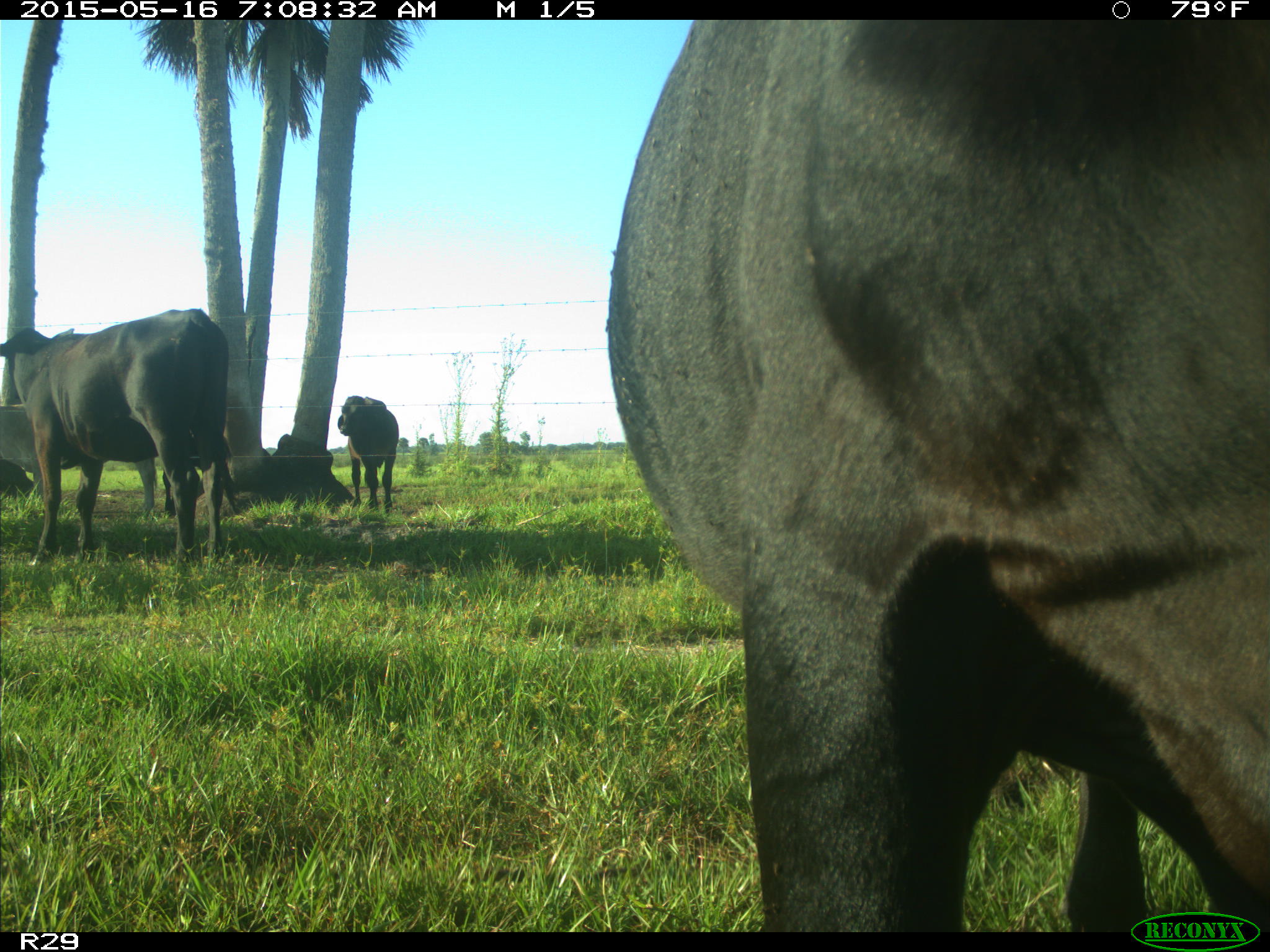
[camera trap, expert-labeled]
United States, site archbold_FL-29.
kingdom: Animalia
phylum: Chordata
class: Mammalia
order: Artiodactyla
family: Bovidae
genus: Bos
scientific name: Bos taurus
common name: domestic cow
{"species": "Bos taurus (domestic cow)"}